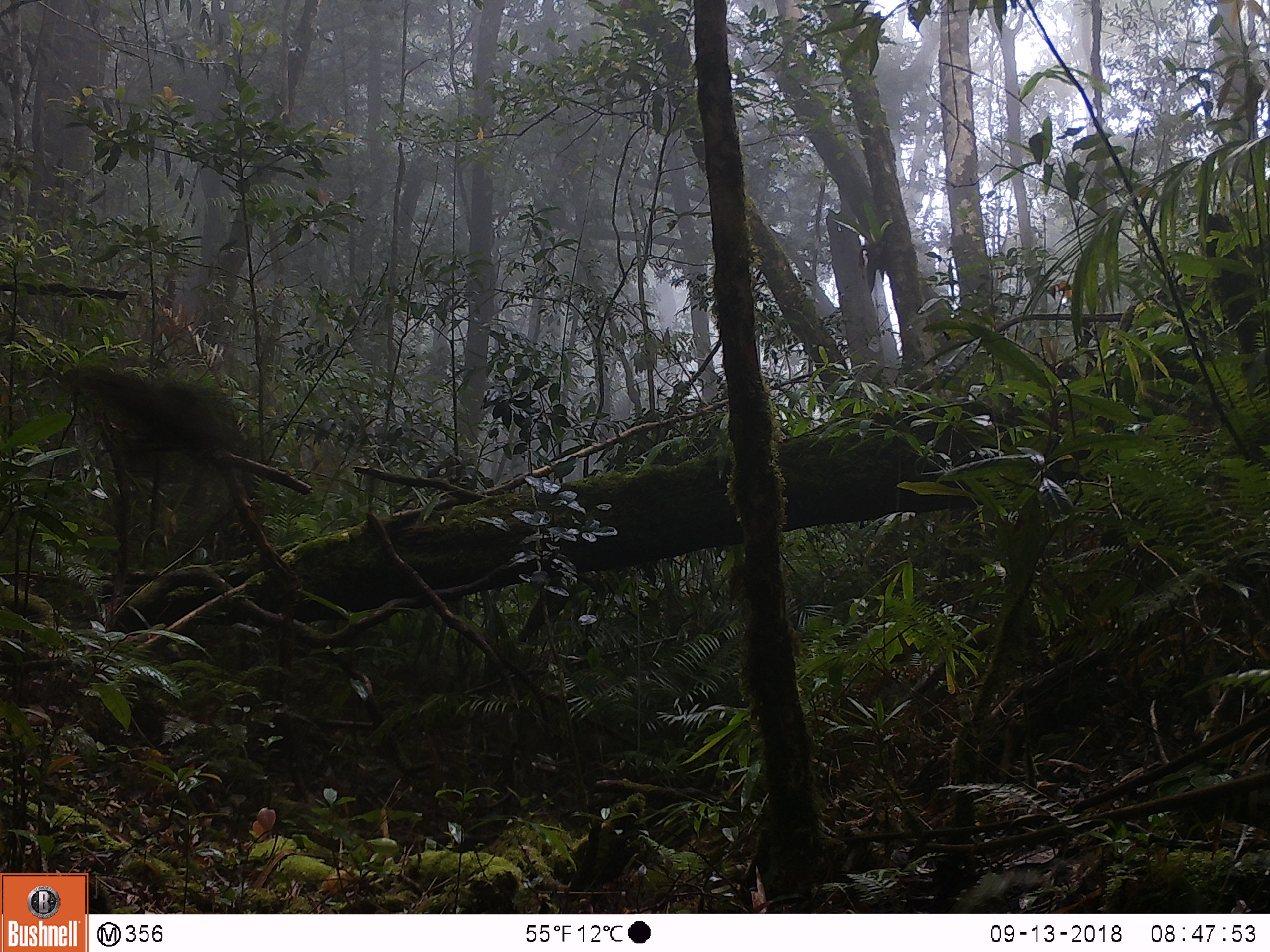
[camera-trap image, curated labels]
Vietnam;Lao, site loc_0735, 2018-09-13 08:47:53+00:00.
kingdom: Animalia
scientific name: Animalia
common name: animal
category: unidentified animal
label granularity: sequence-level